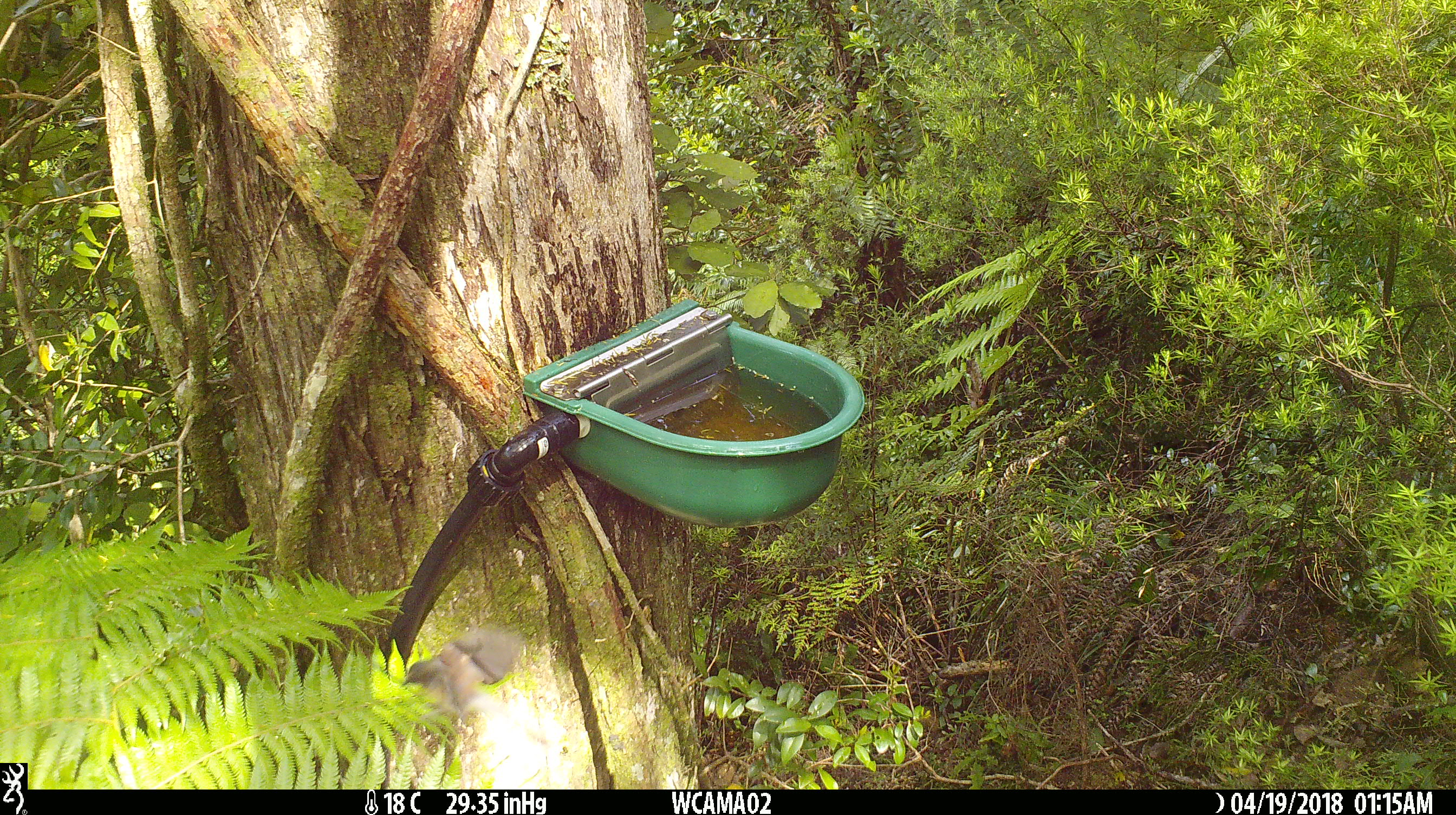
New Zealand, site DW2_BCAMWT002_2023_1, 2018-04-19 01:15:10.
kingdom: Animalia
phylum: Chordata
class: Aves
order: Passeriformes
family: Rhipiduridae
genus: Rhipidura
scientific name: Rhipidura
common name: fantails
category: fantail